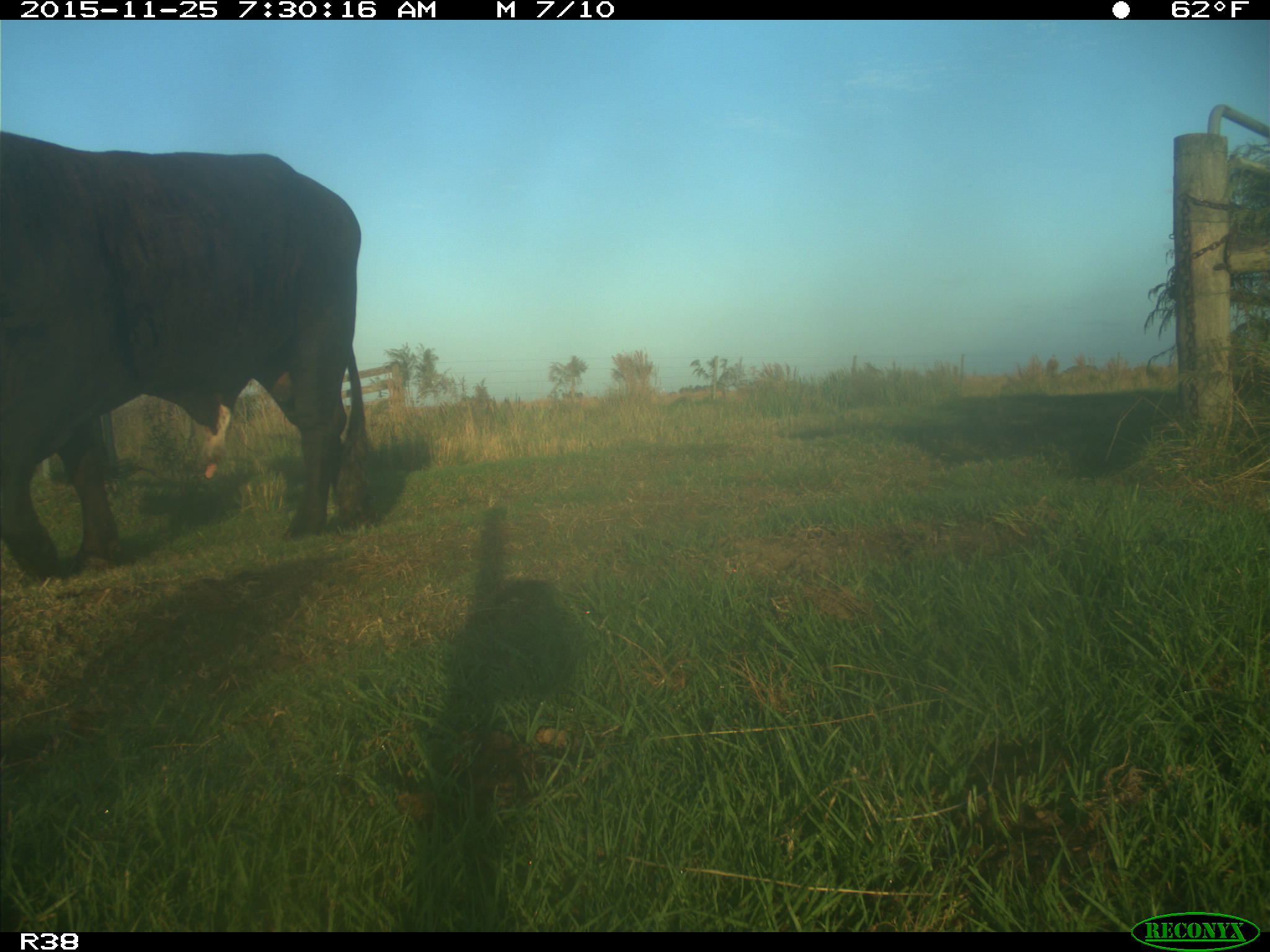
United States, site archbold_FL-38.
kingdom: Animalia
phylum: Chordata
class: Mammalia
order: Artiodactyla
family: Bovidae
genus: Bos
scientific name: Bos taurus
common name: domestic cow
Bos taurus (domestic cow).